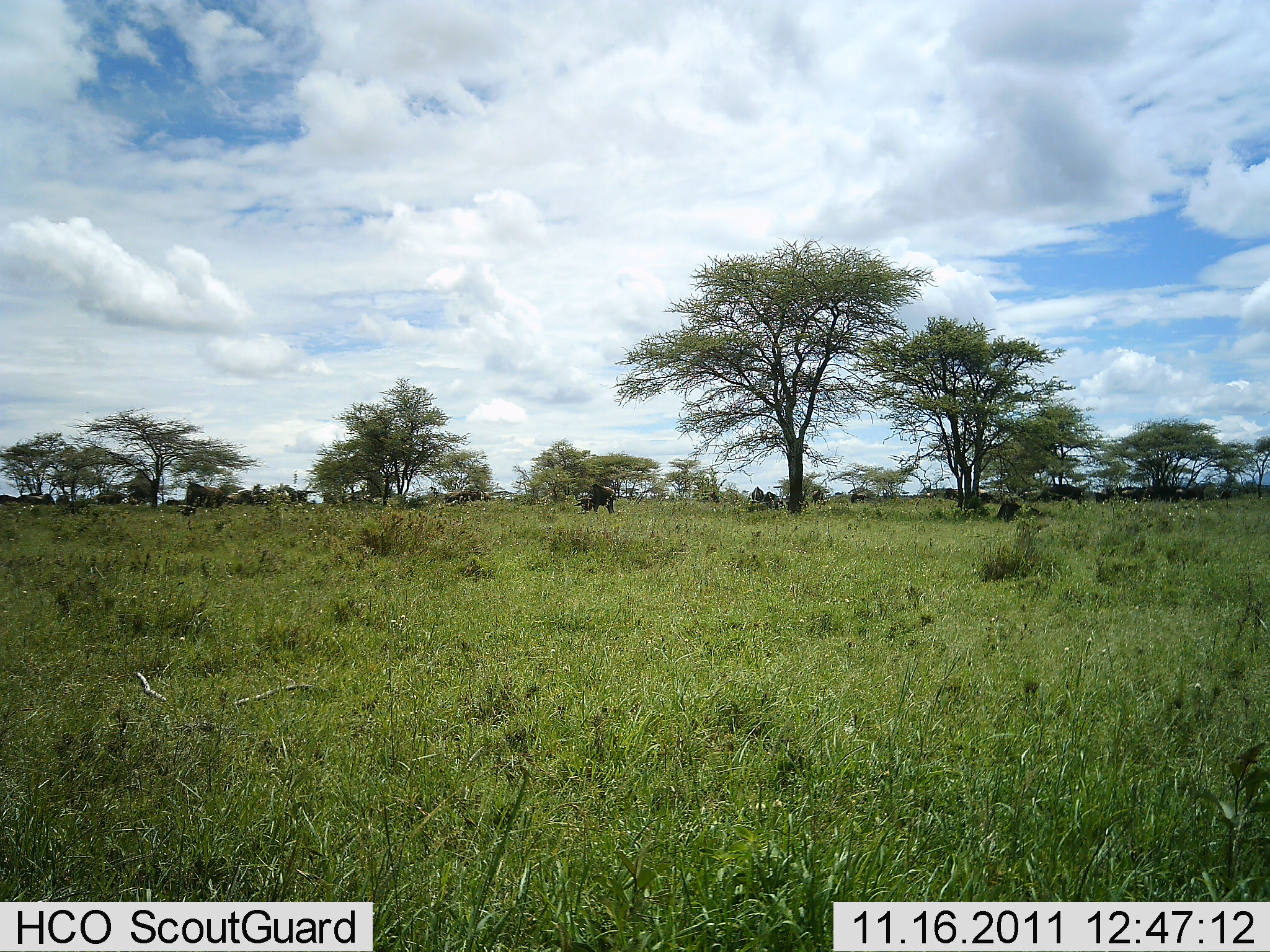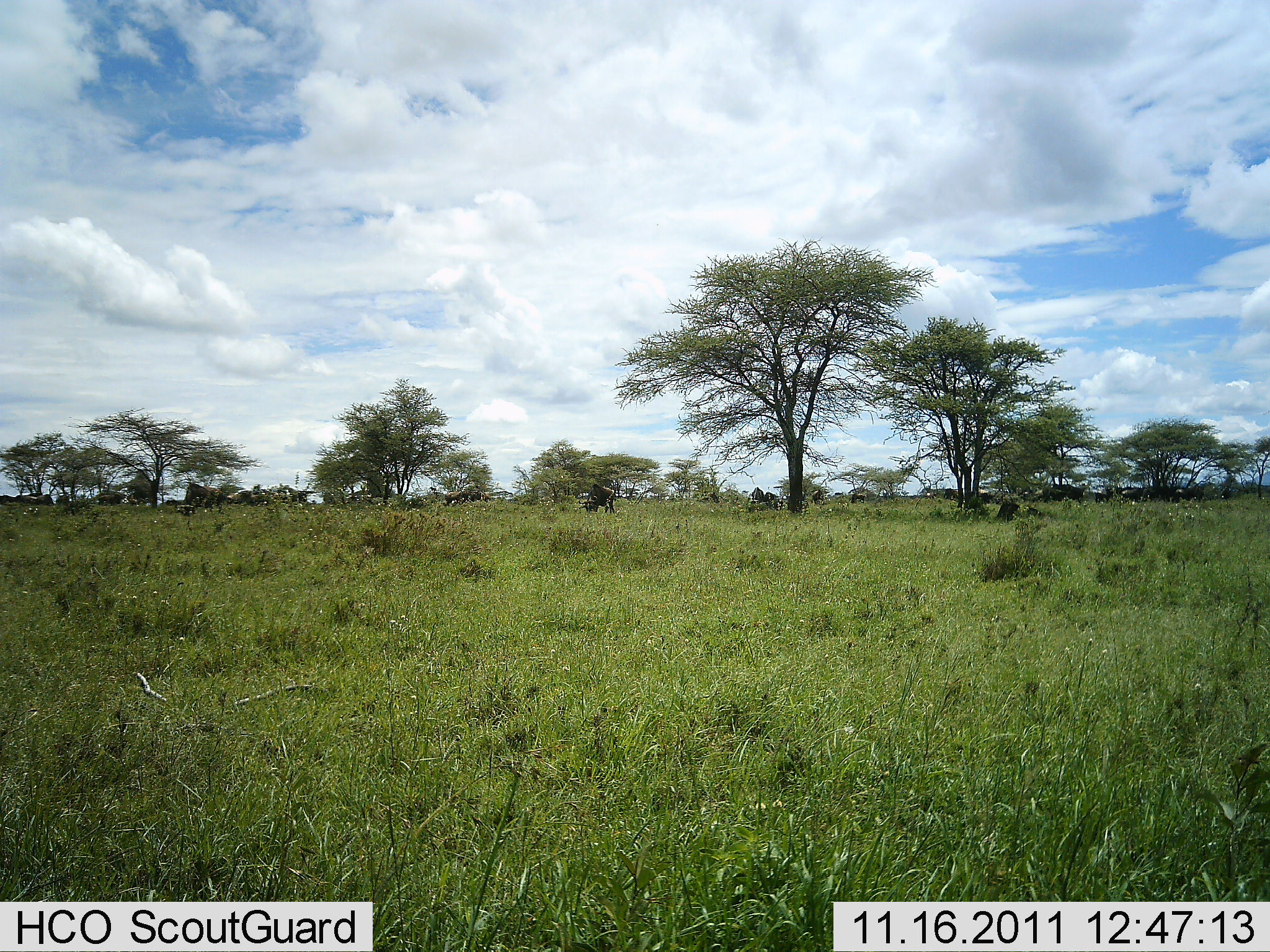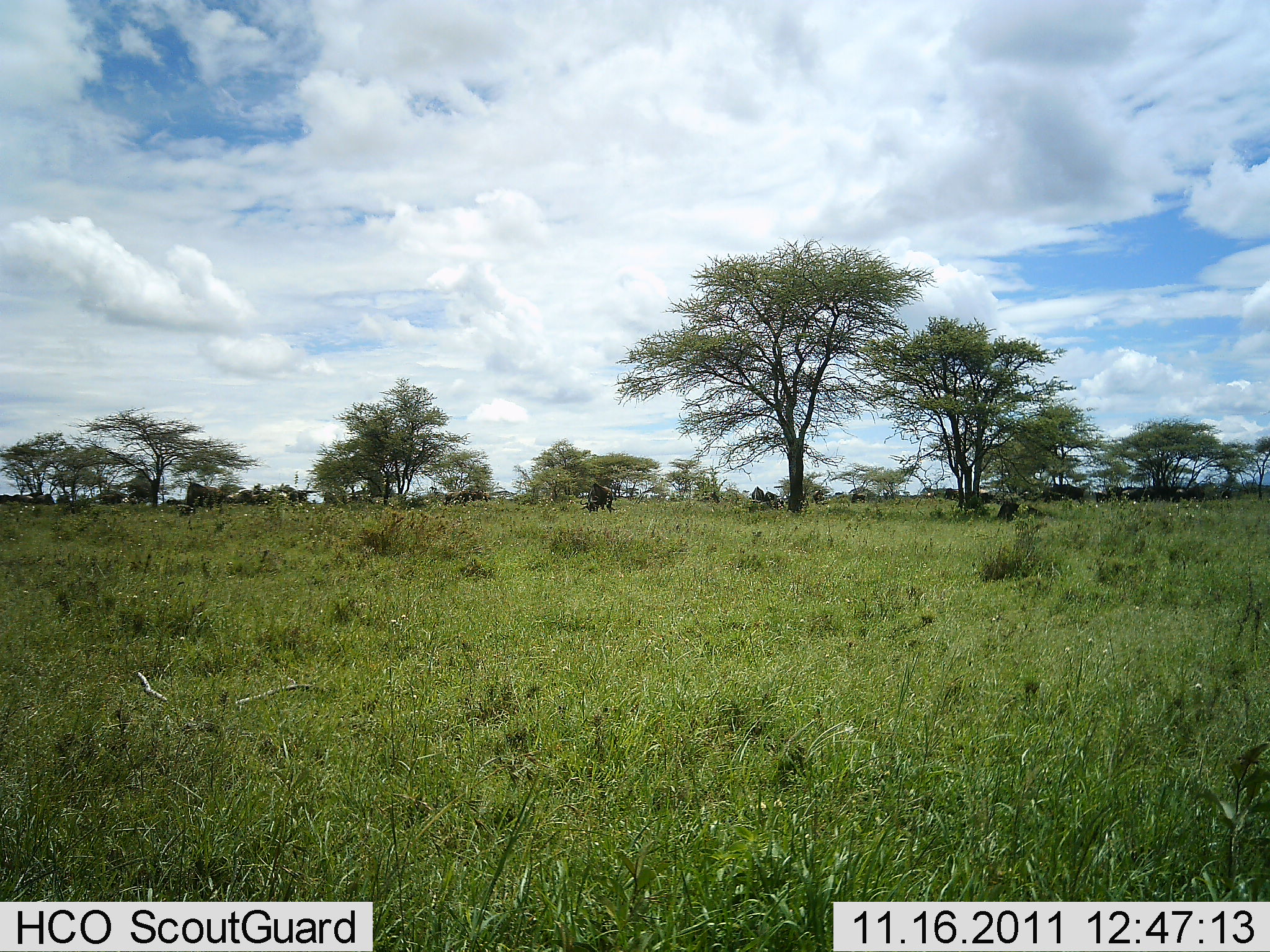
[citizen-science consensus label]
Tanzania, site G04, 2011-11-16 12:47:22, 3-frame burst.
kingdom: Animalia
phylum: Chordata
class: Mammalia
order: Artiodactyla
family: Bovidae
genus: Connochaetes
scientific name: Connochaetes taurinus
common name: blue wildebeest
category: wildebeest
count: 11-50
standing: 38%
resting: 8%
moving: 15%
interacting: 0%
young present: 0%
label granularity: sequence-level